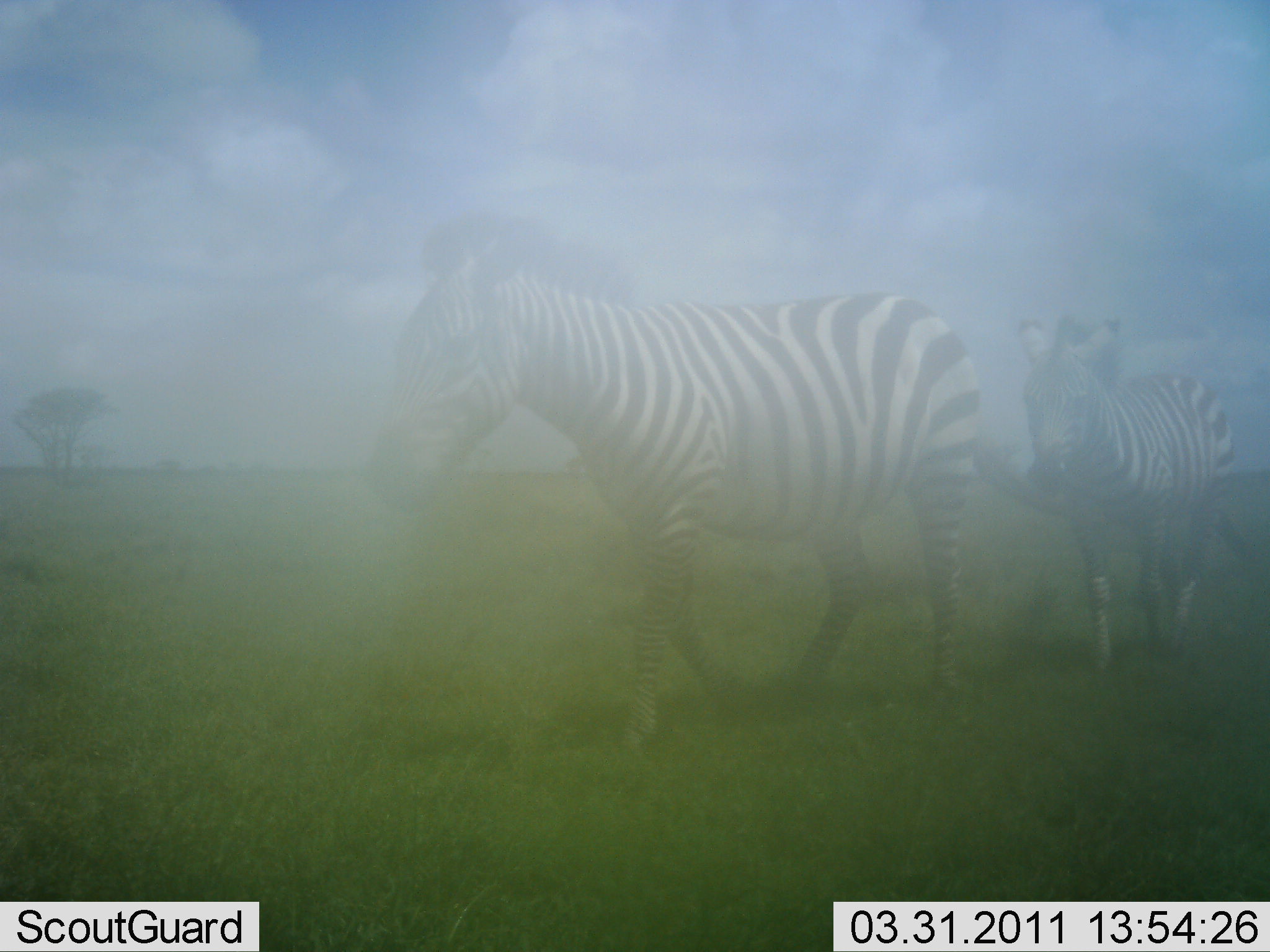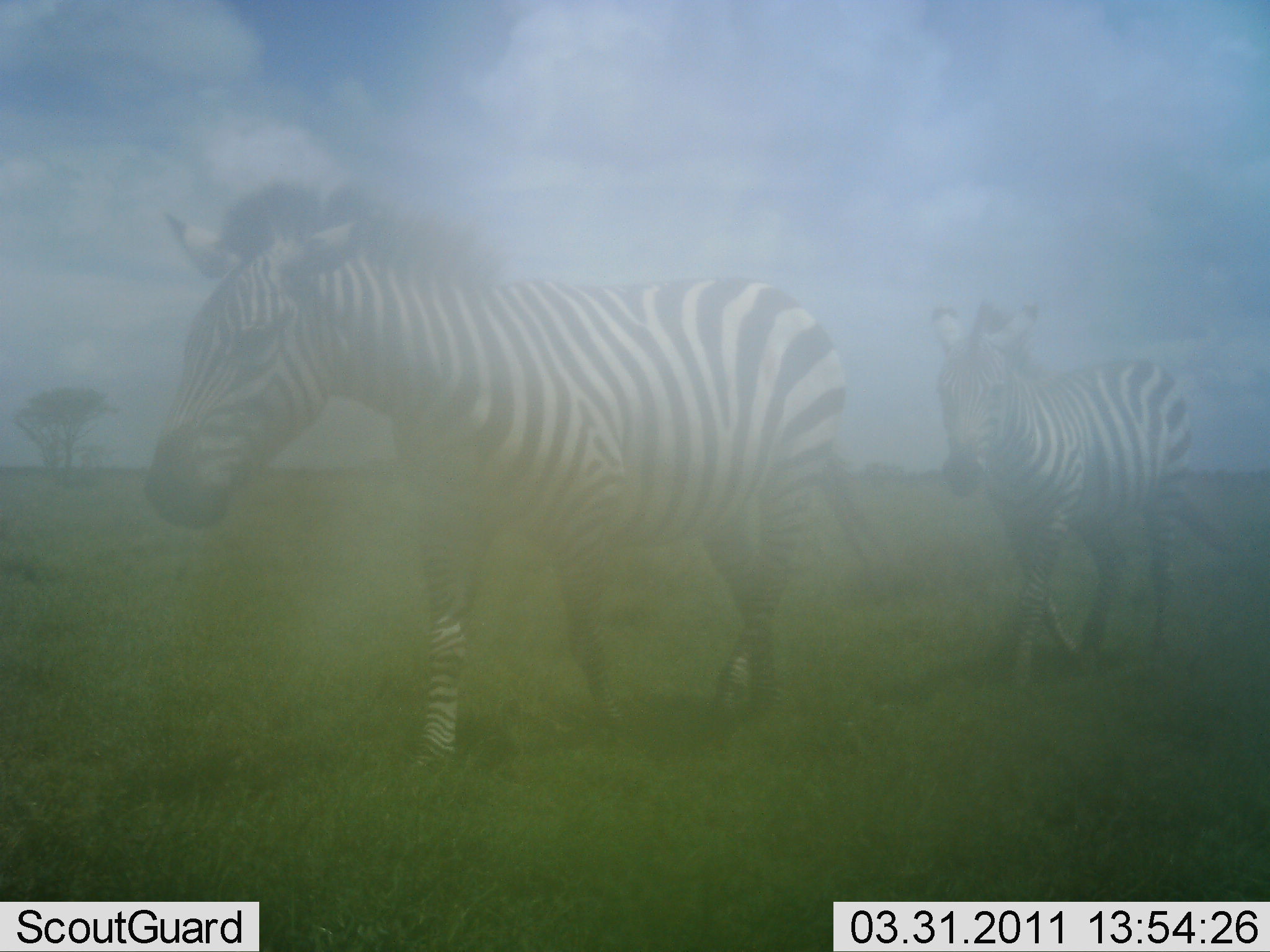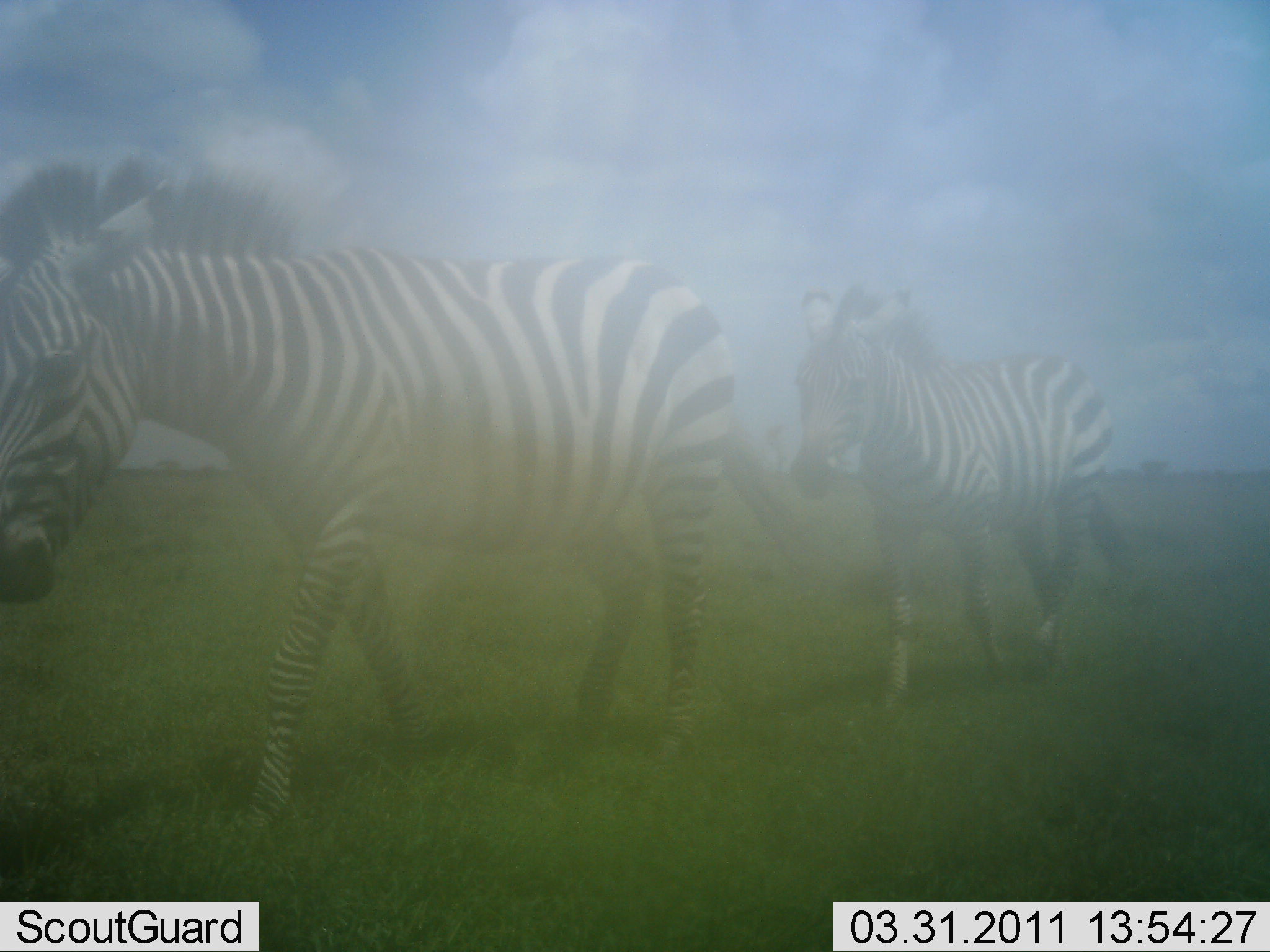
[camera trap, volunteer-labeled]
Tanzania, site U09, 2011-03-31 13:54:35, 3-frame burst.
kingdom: Animalia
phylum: Chordata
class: Mammalia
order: Perissodactyla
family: Equidae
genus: Equus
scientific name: Equus quagga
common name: plains zebra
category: zebra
Zebra (plains zebra) (Equus quagga), count 2. Behavior (volunteer vote fractions): standing 0%, resting 0%, moving 100%, interacting 0%. Young present (vote fraction): 30%. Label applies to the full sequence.